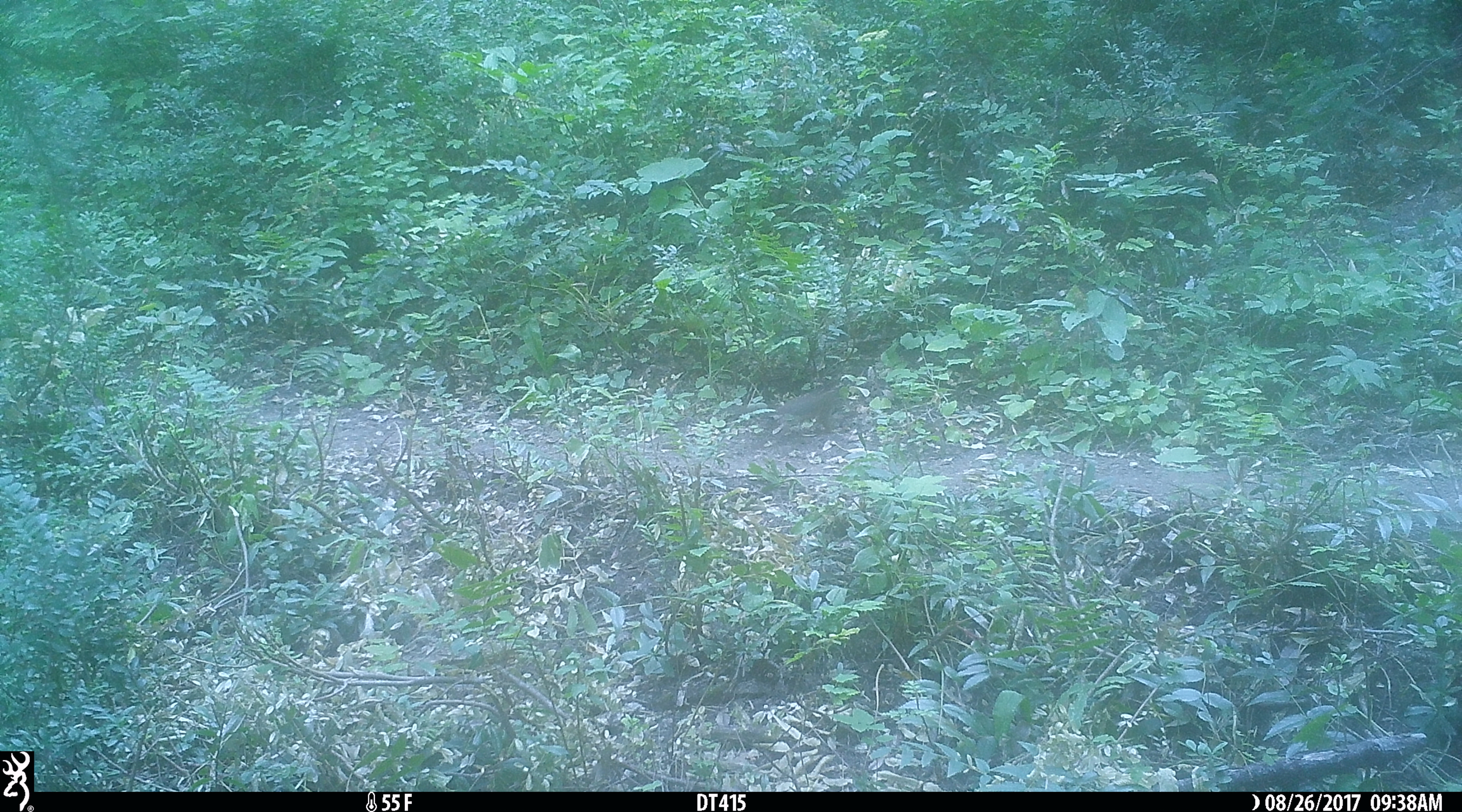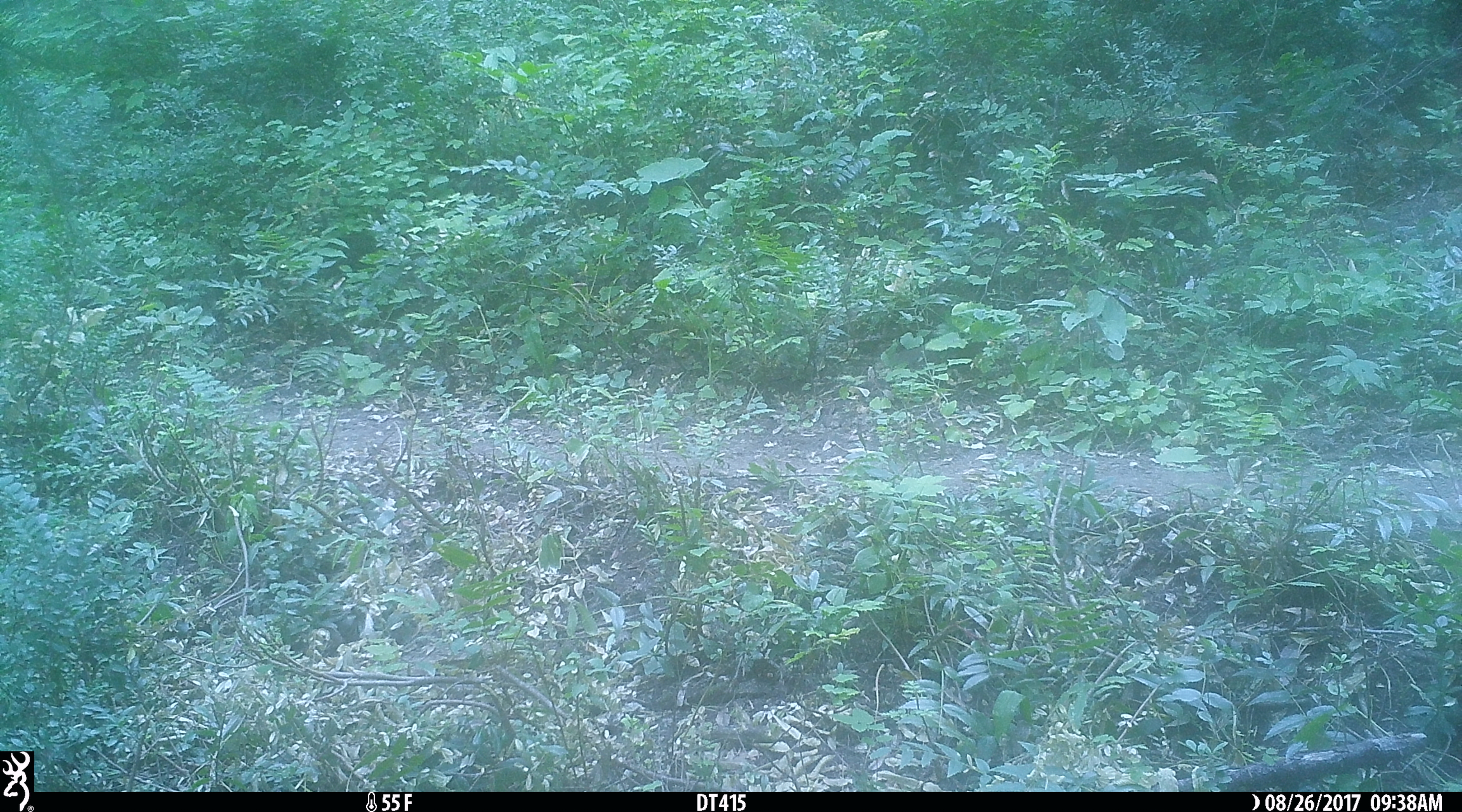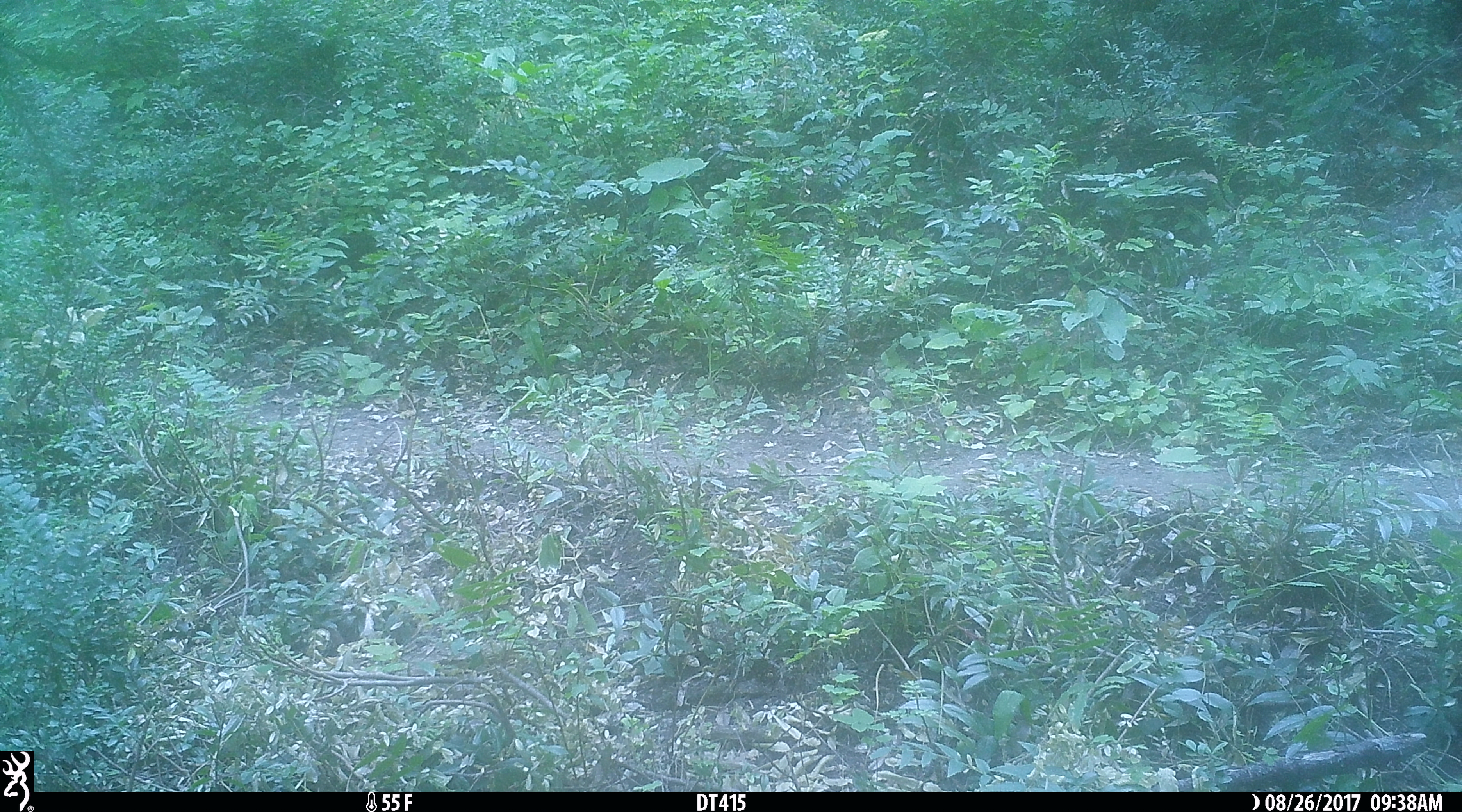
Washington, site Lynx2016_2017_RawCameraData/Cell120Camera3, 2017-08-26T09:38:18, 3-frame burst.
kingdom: Animalia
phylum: Chordata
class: Mammalia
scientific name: Mammalia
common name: small mammal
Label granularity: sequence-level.